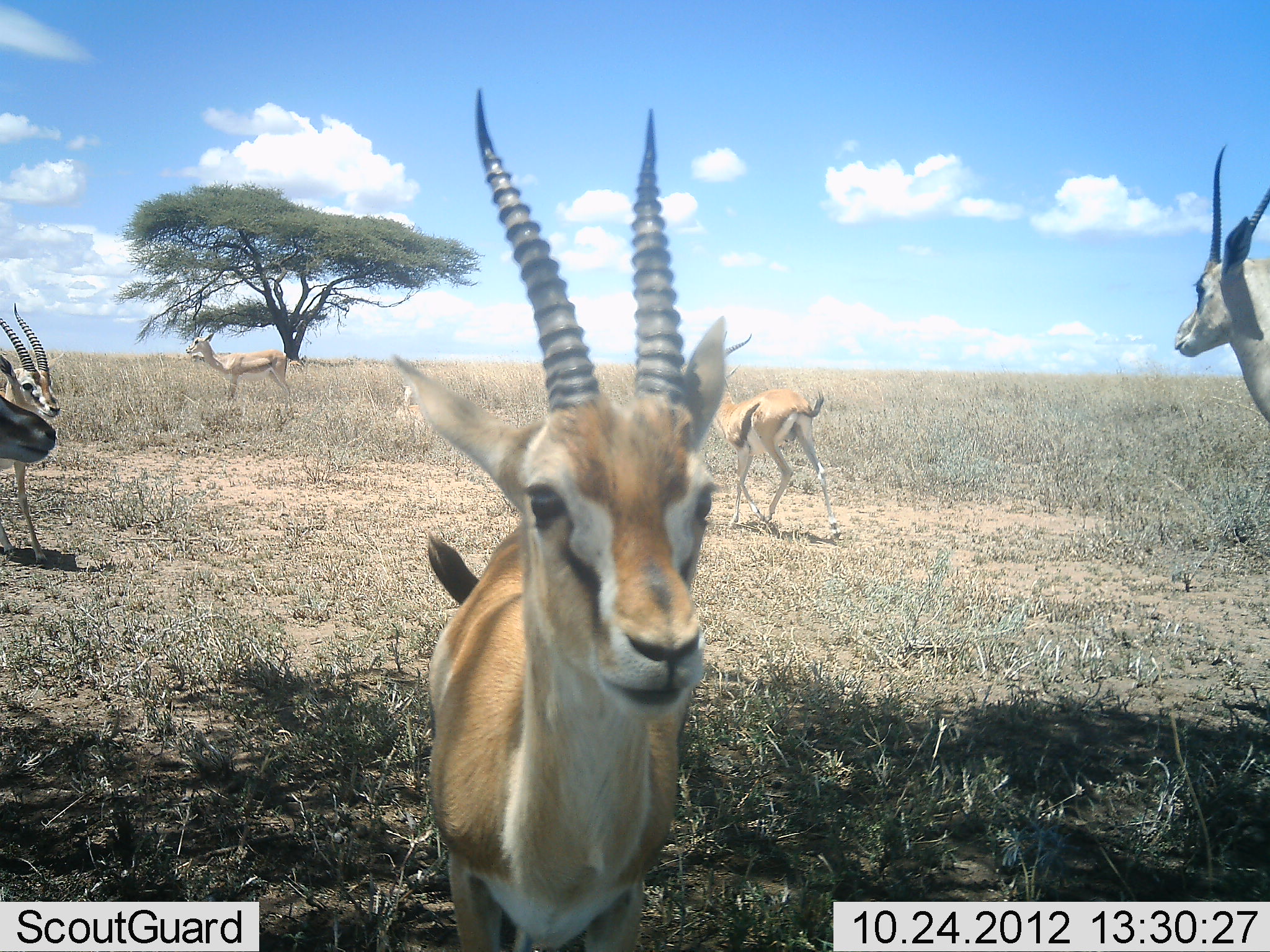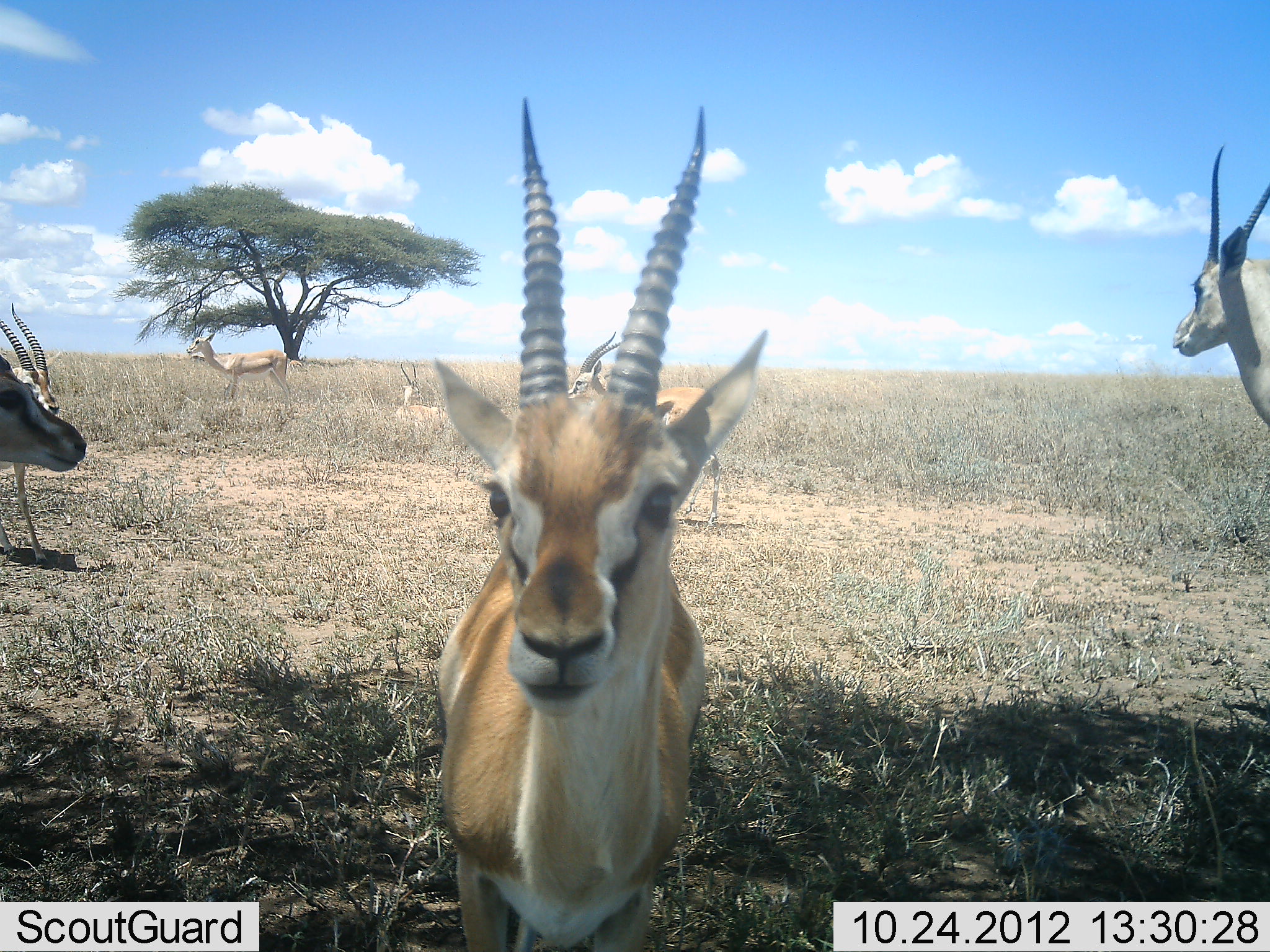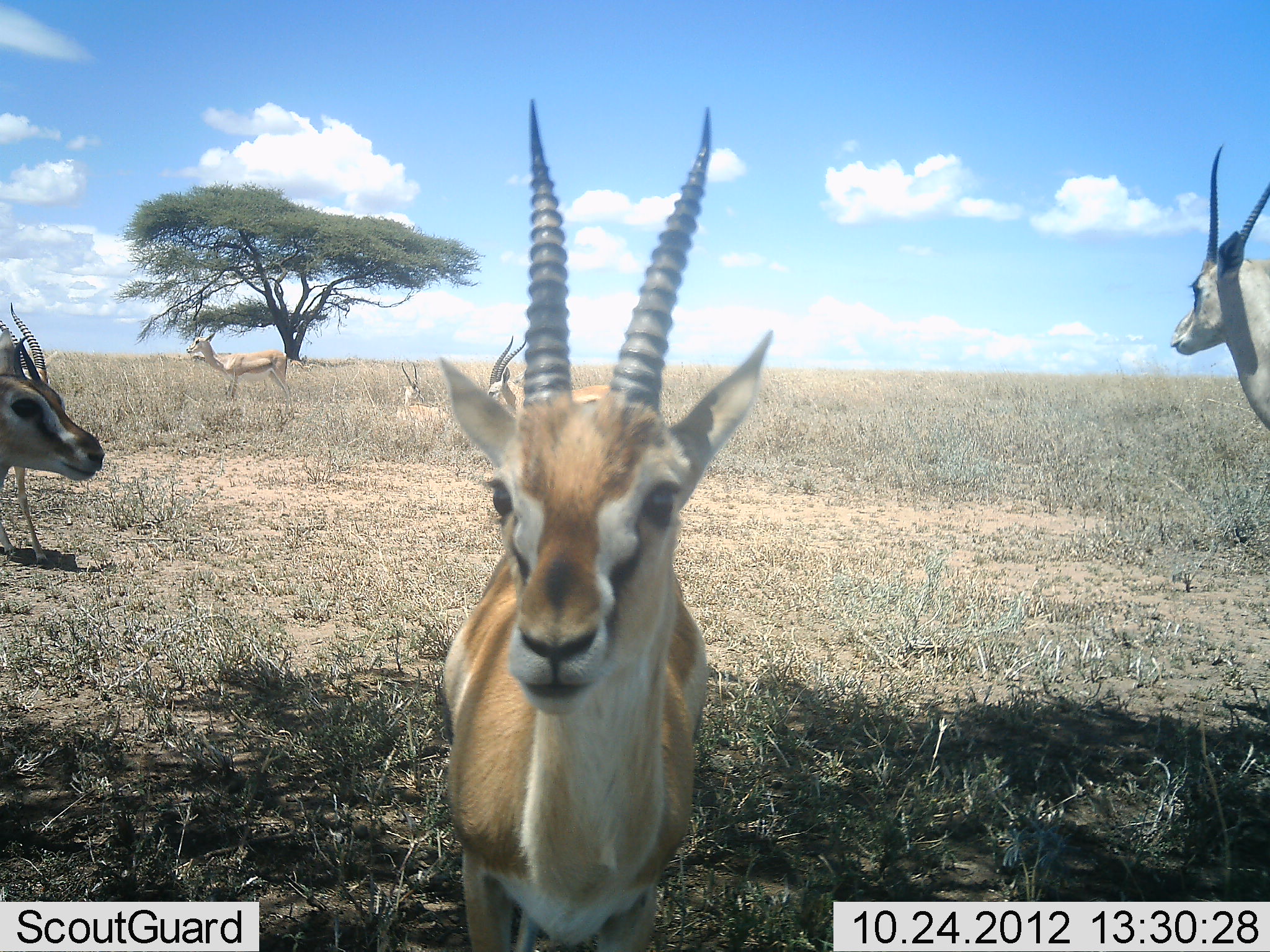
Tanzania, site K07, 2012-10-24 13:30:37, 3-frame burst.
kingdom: Animalia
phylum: Chordata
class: Mammalia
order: Artiodactyla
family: Bovidae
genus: Eudorcas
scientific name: Eudorcas thomsonii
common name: thomson's gazelle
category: gazellethomsons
Gazellethomsons (thomson's gazelle) (Eudorcas thomsonii), count 6. Behavior (volunteer vote fractions): standing 92%, resting 23%, moving 62%, interacting 0%. Young present (vote fraction): 0%. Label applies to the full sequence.